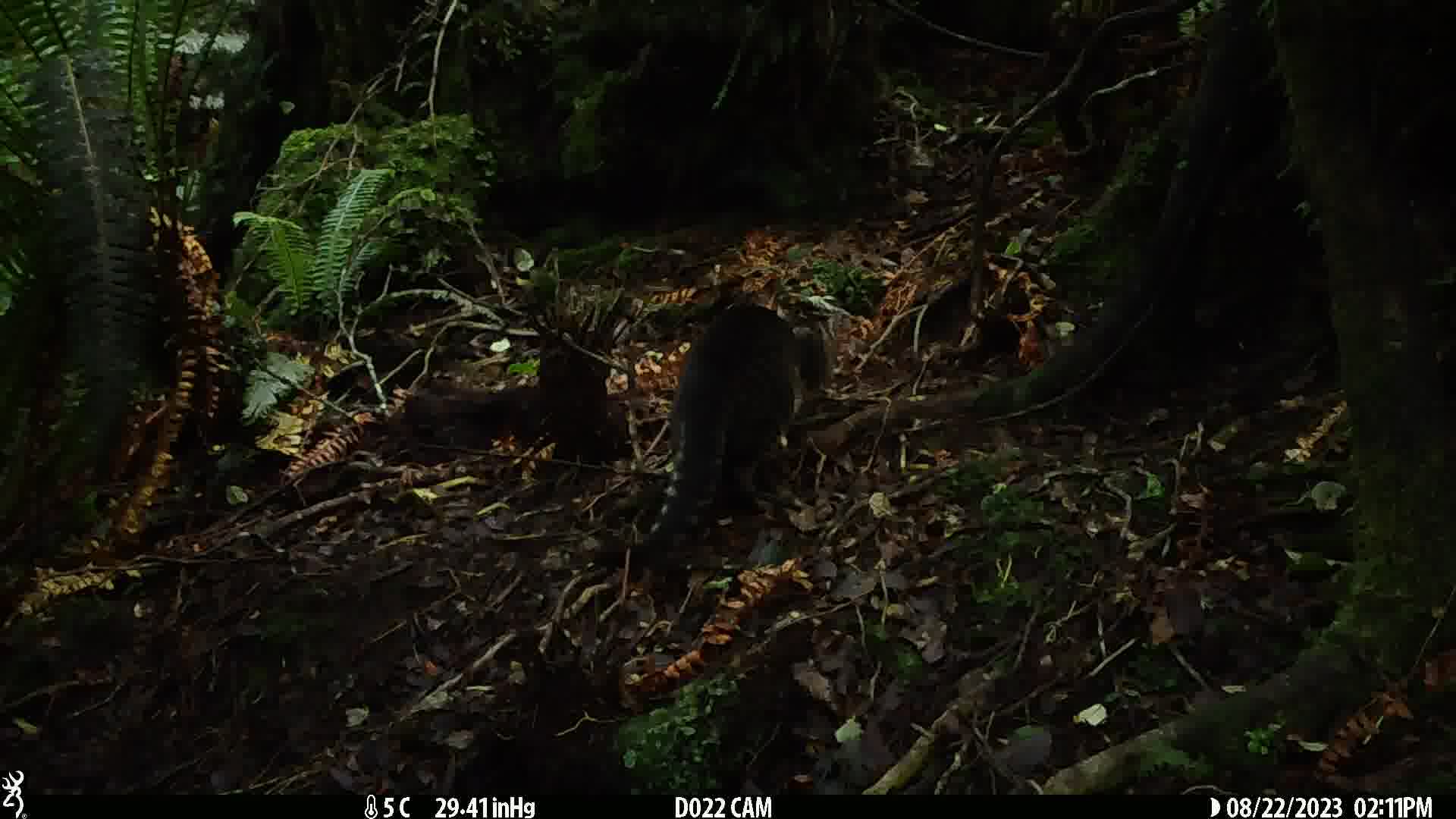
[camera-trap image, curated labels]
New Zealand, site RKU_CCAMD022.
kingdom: Animalia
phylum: Chordata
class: Mammalia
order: Carnivora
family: Felidae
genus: Felis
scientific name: Felis catus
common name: domestic cat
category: cat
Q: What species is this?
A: Cat (domestic cat) (Felis catus).